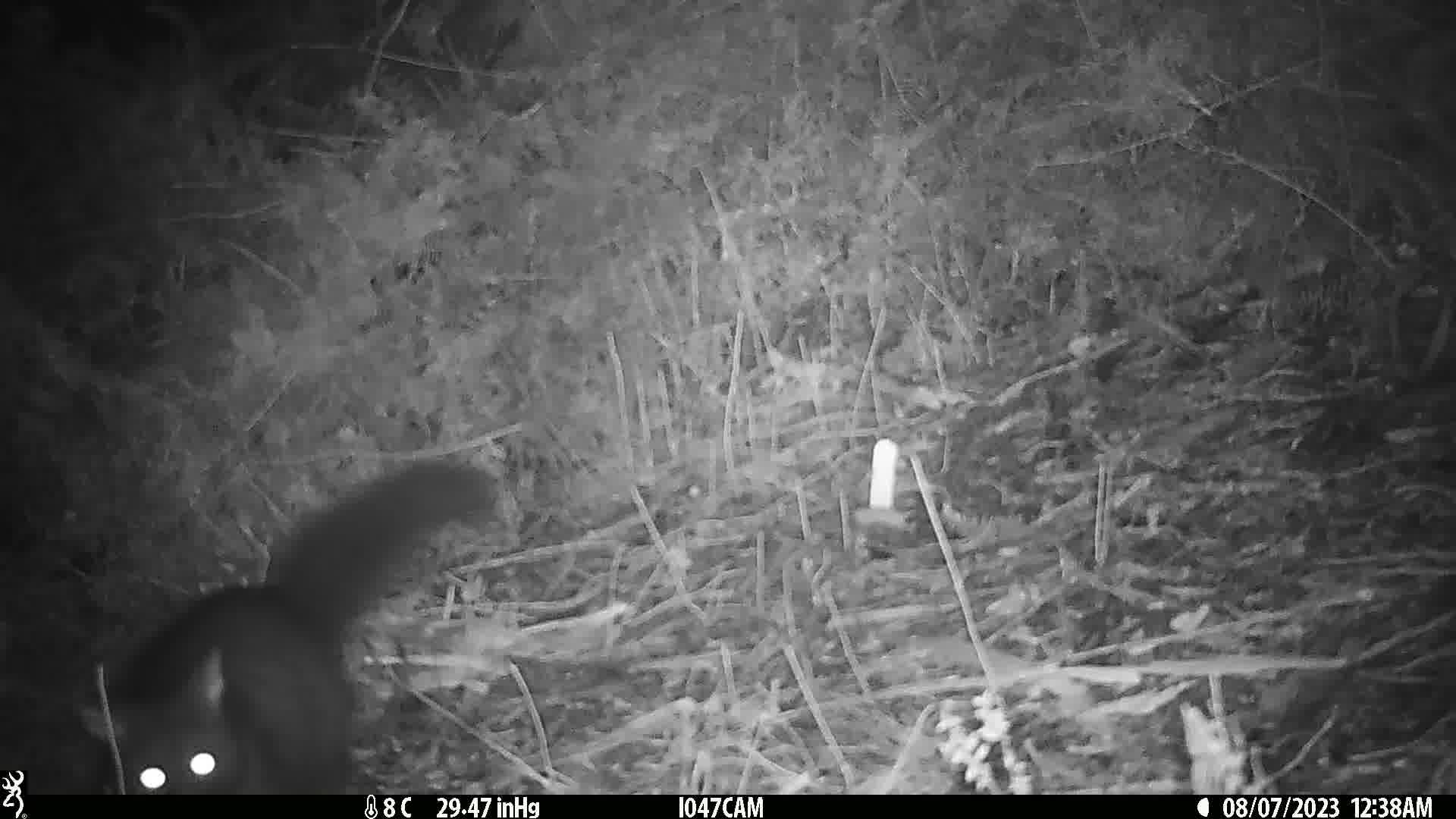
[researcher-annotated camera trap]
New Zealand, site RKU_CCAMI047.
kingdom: Animalia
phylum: Chordata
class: Mammalia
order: Diprotodontia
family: Phalangeridae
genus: Trichosurus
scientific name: Trichosurus vulpecula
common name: common brushtail possum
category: possum